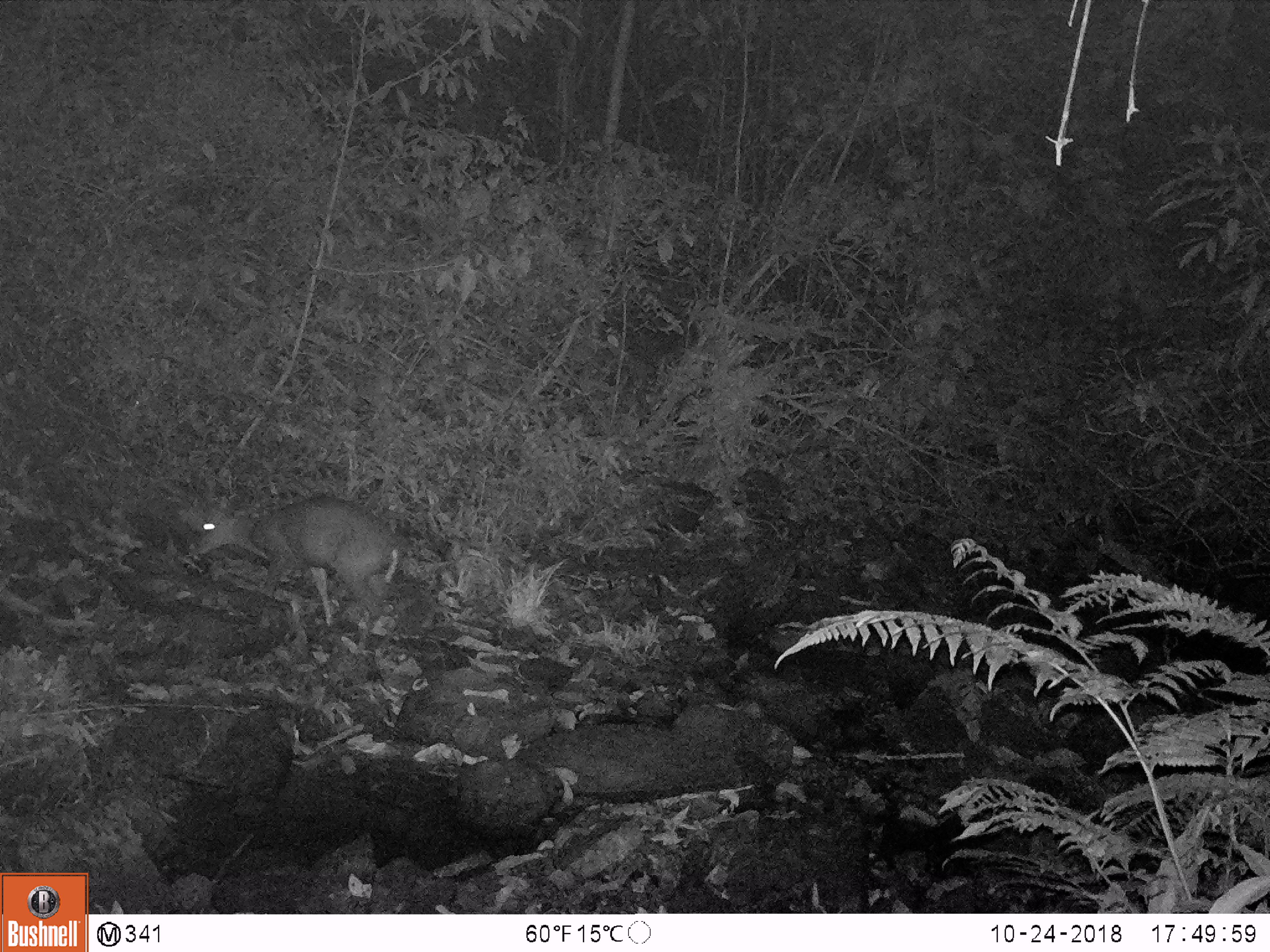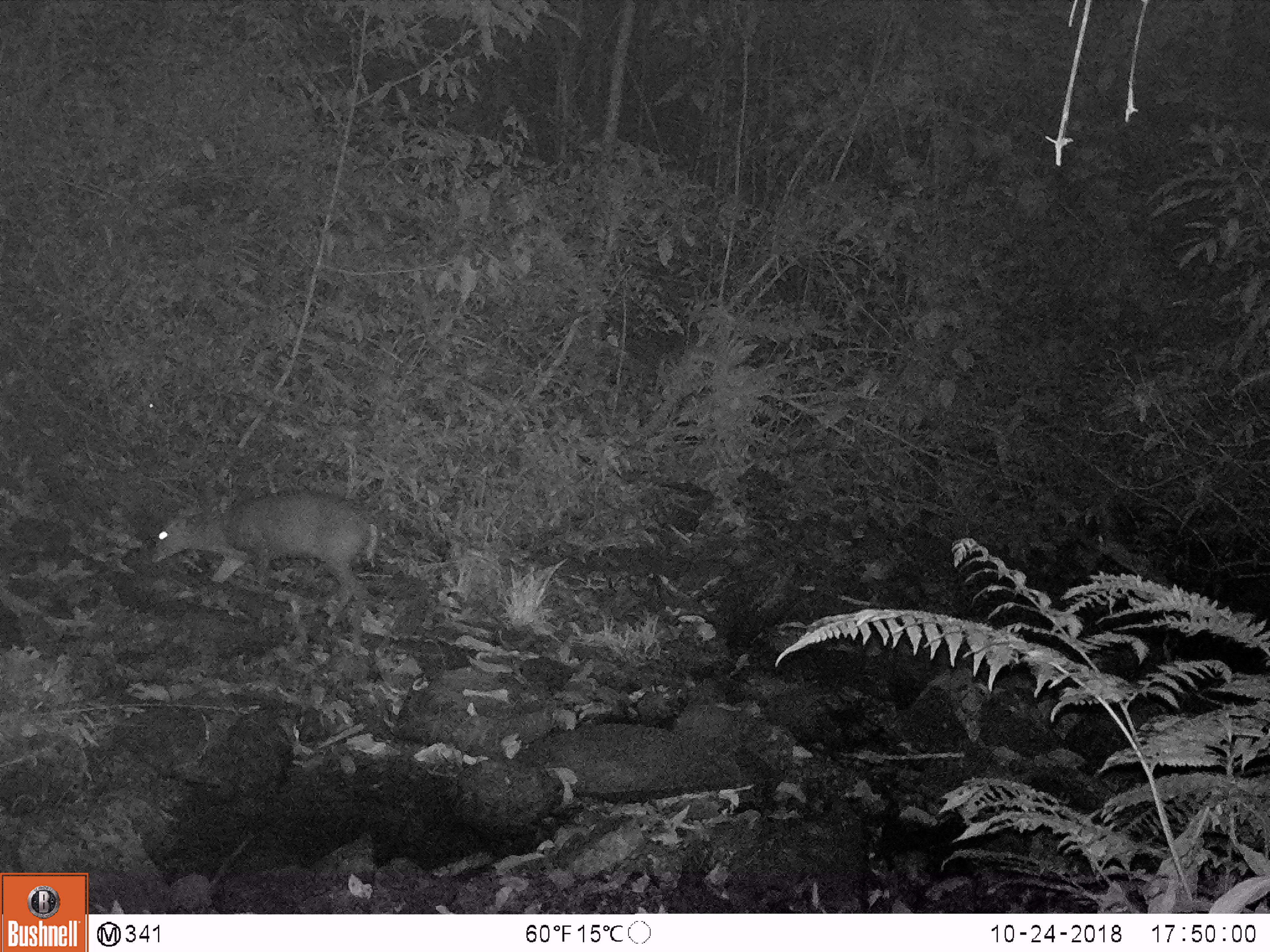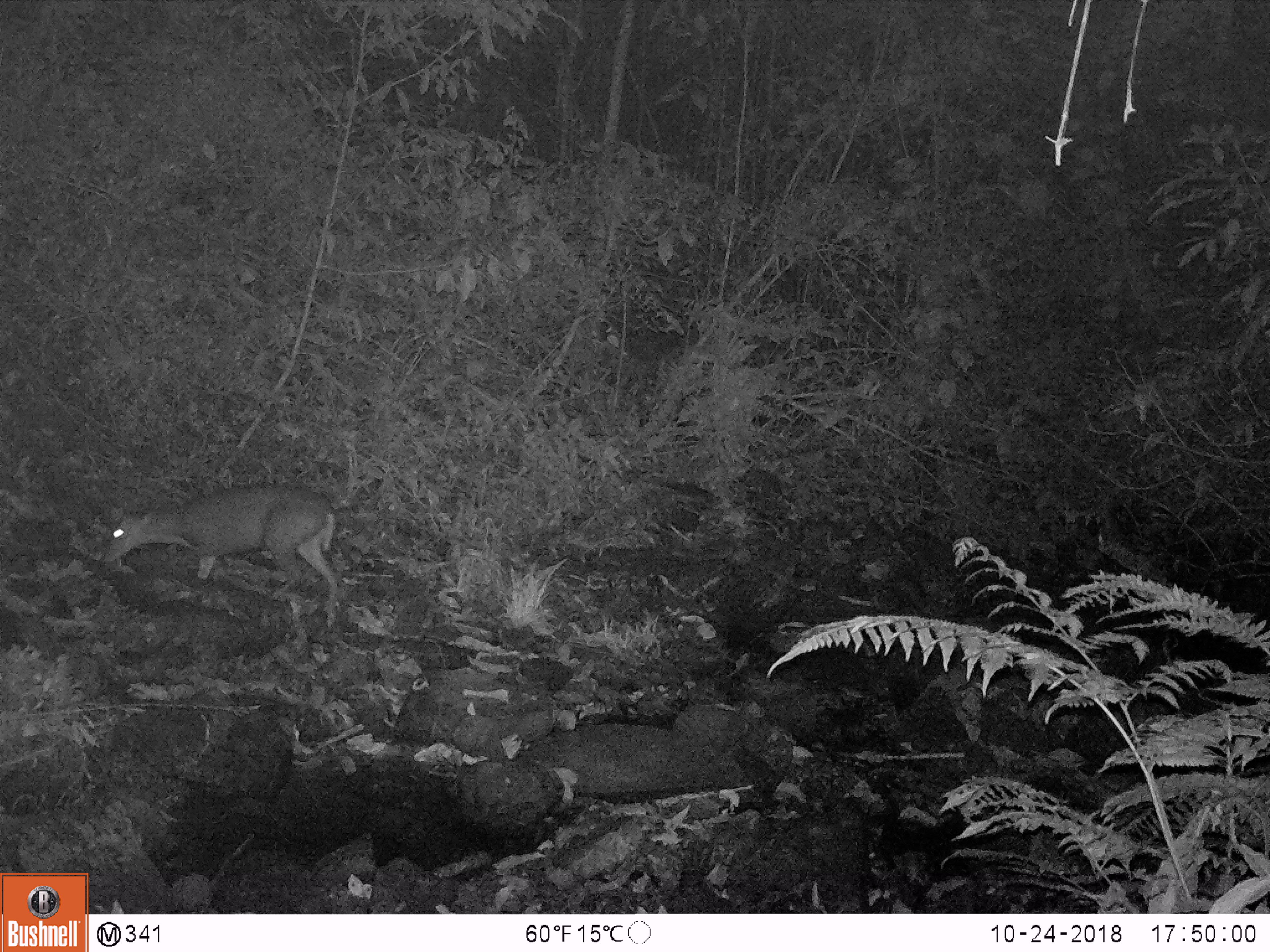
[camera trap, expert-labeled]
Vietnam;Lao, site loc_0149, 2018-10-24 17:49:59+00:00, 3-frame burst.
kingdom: Animalia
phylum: Chordata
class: Mammalia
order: Artiodactyla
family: Cervidae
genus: Muntiacus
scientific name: Muntiacus rooseveltorum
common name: roosevelt's muntjac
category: roosevelts muntjac group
Roosevelts muntjac group (roosevelt's muntjac) (Muntiacus rooseveltorum). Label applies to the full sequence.